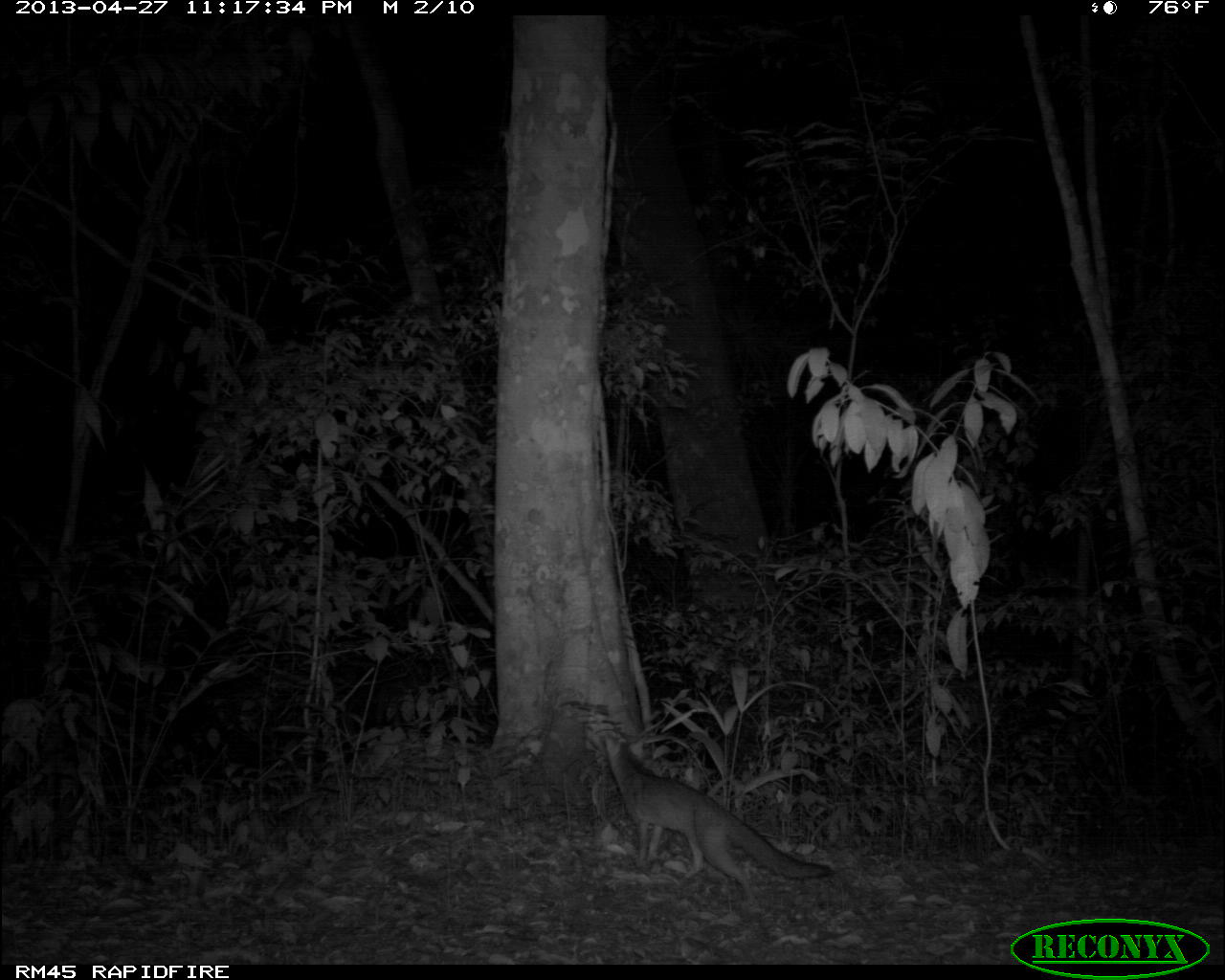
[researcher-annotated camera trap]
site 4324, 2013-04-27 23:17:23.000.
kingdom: Animalia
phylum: Chordata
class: Mammalia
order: Carnivora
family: Canidae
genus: Urocyon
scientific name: Urocyon cinereoargenteus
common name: gray fox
Urocyon cinereoargenteus (gray fox), count 1.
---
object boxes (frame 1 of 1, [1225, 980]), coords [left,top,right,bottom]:
urocyon cinereoargenteus: [602,728,832,895]